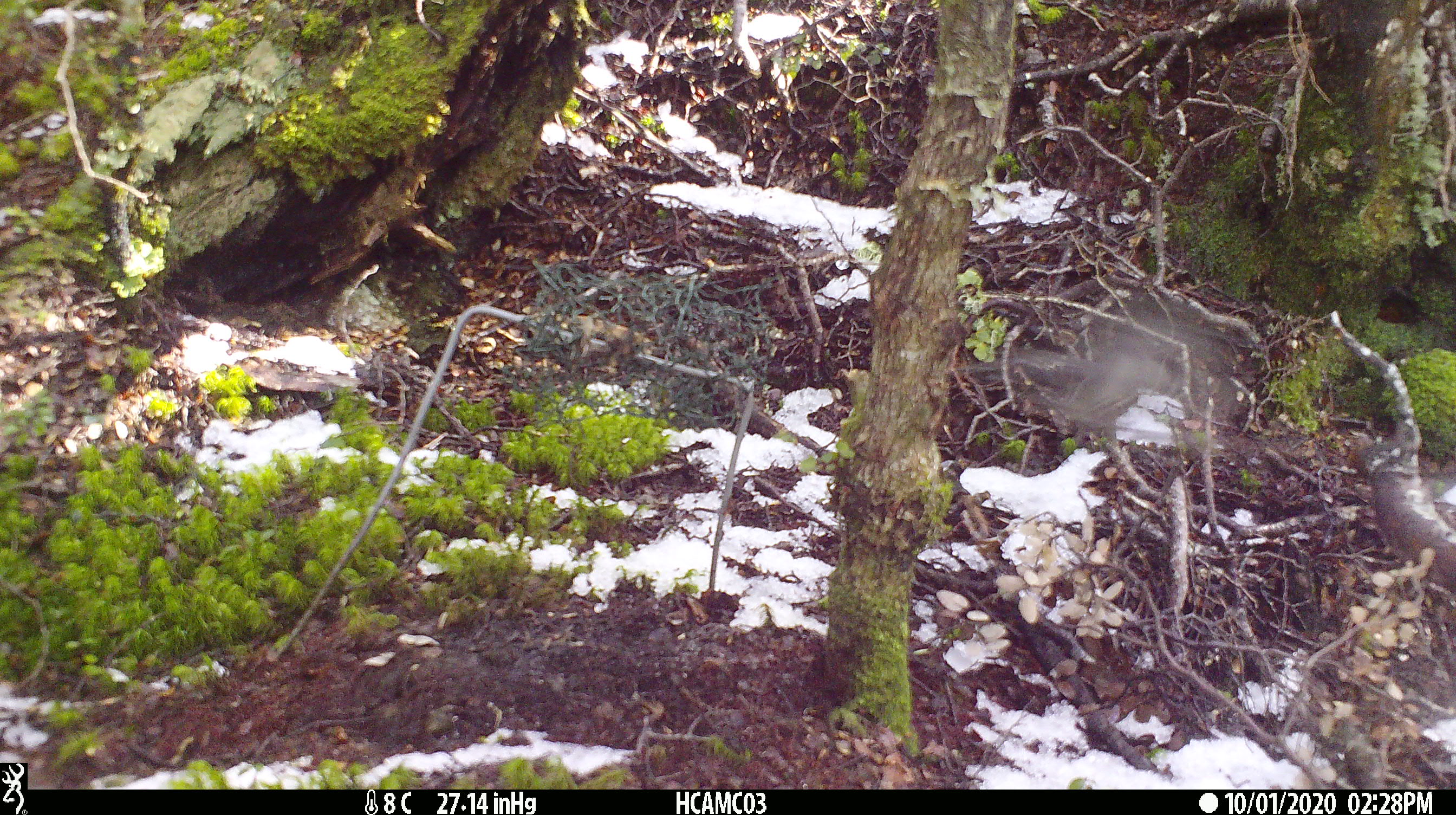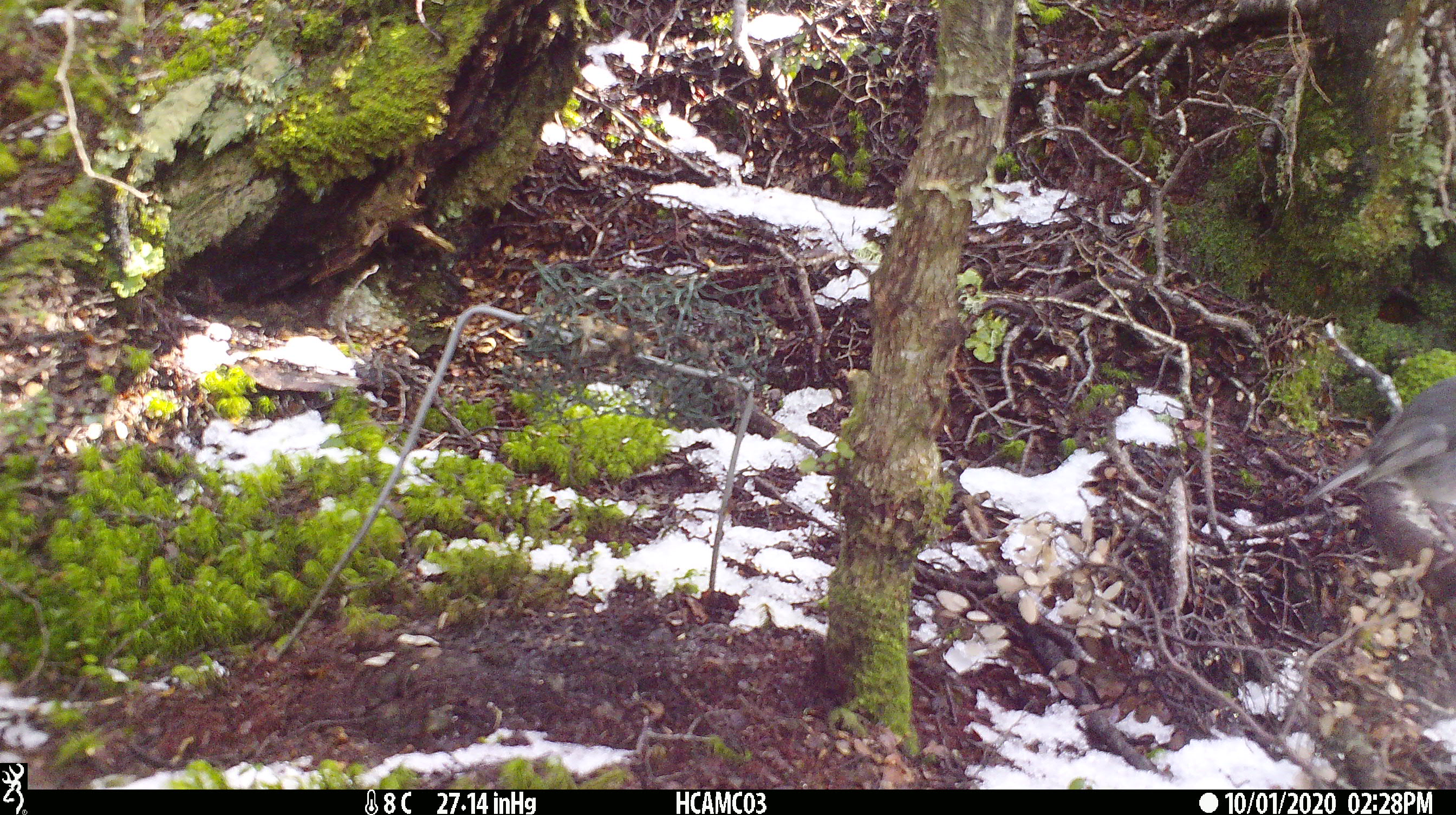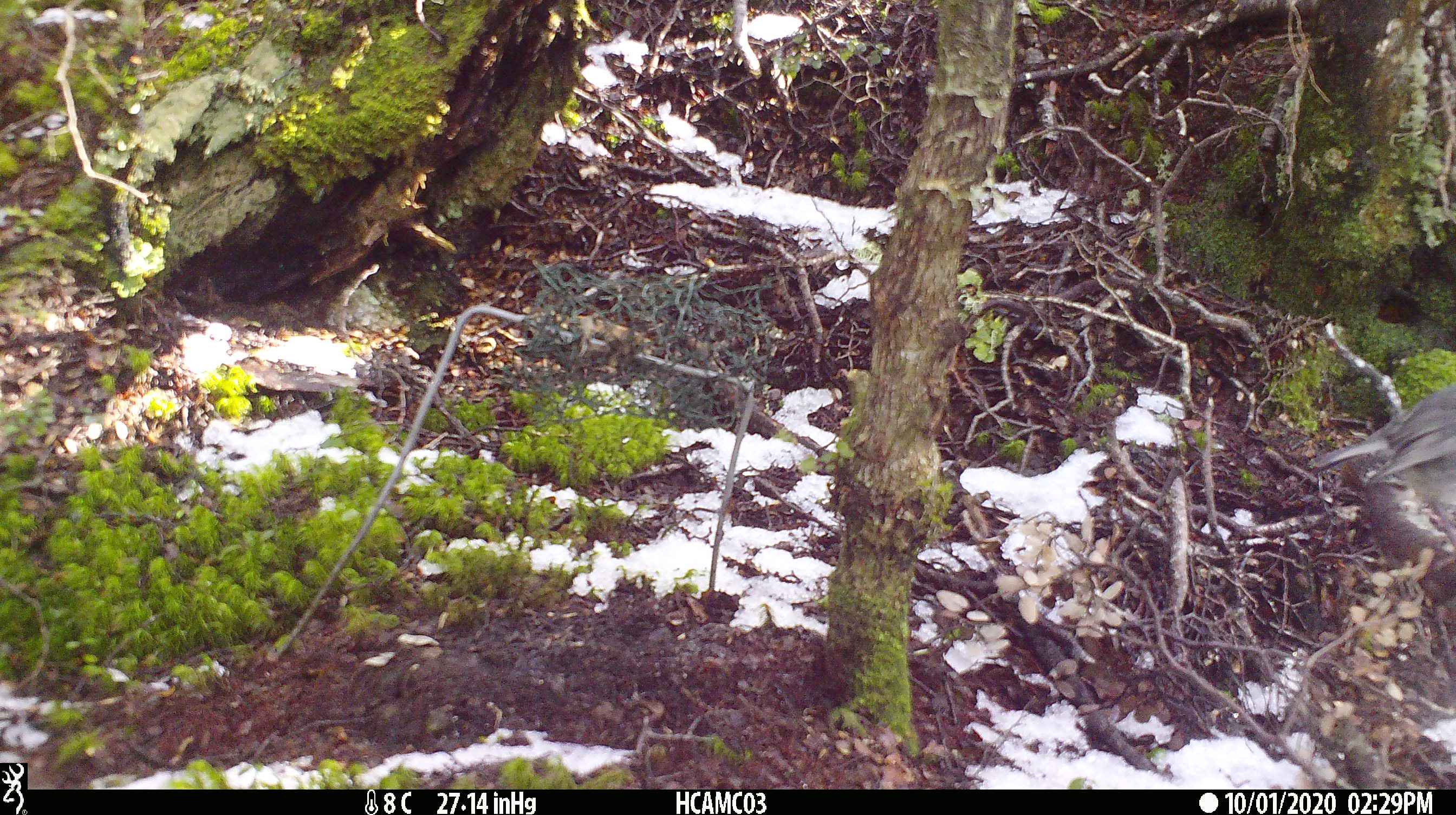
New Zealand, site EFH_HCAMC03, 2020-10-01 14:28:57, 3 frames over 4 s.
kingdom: Animalia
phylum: Chordata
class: Aves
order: Passeriformes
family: Petroicidae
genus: Petroica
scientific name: Petroica macrocephala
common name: tomtit